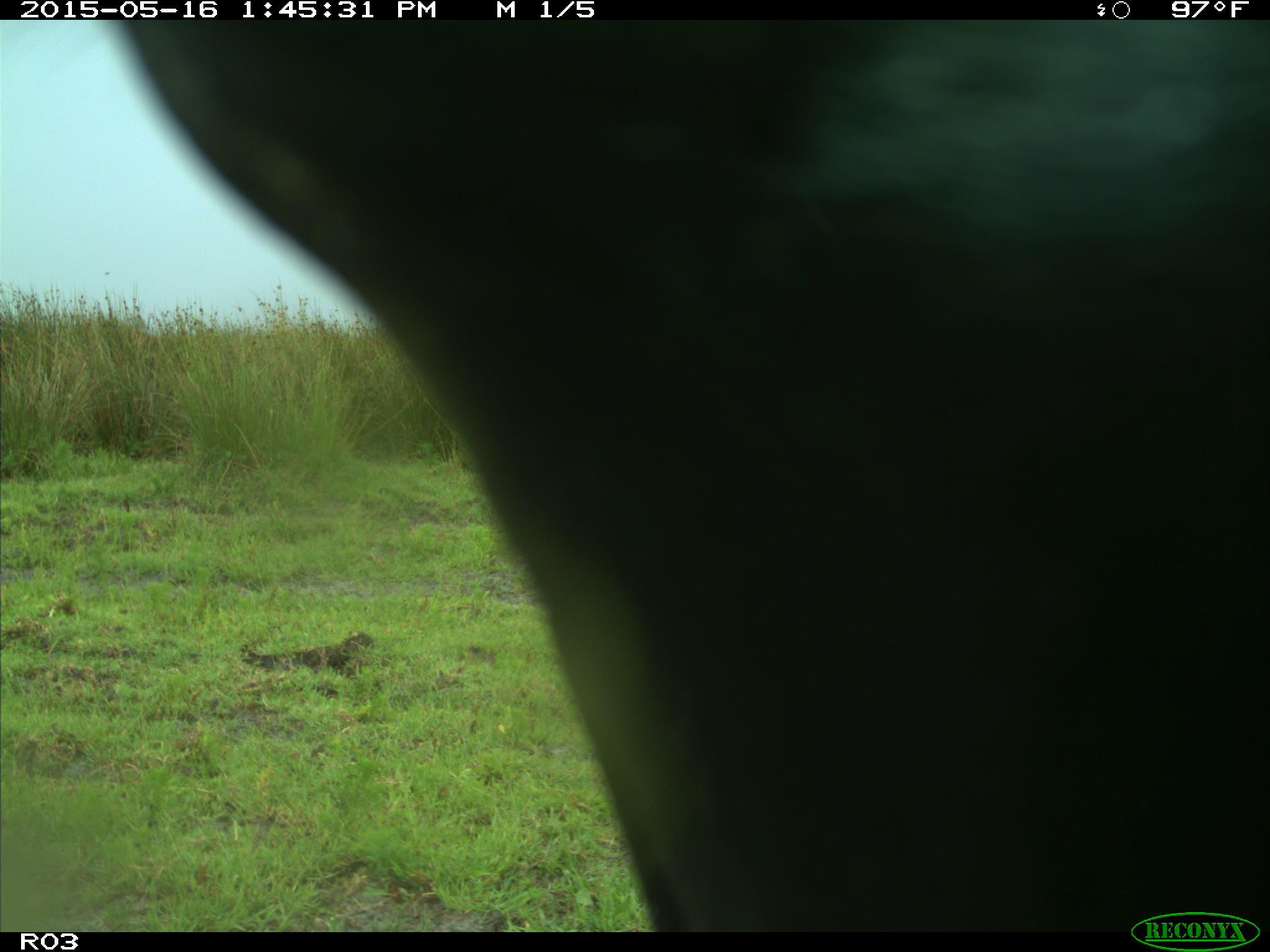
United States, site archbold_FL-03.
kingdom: Animalia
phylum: Chordata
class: Mammalia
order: Artiodactyla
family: Bovidae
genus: Bos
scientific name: Bos taurus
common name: domestic cow